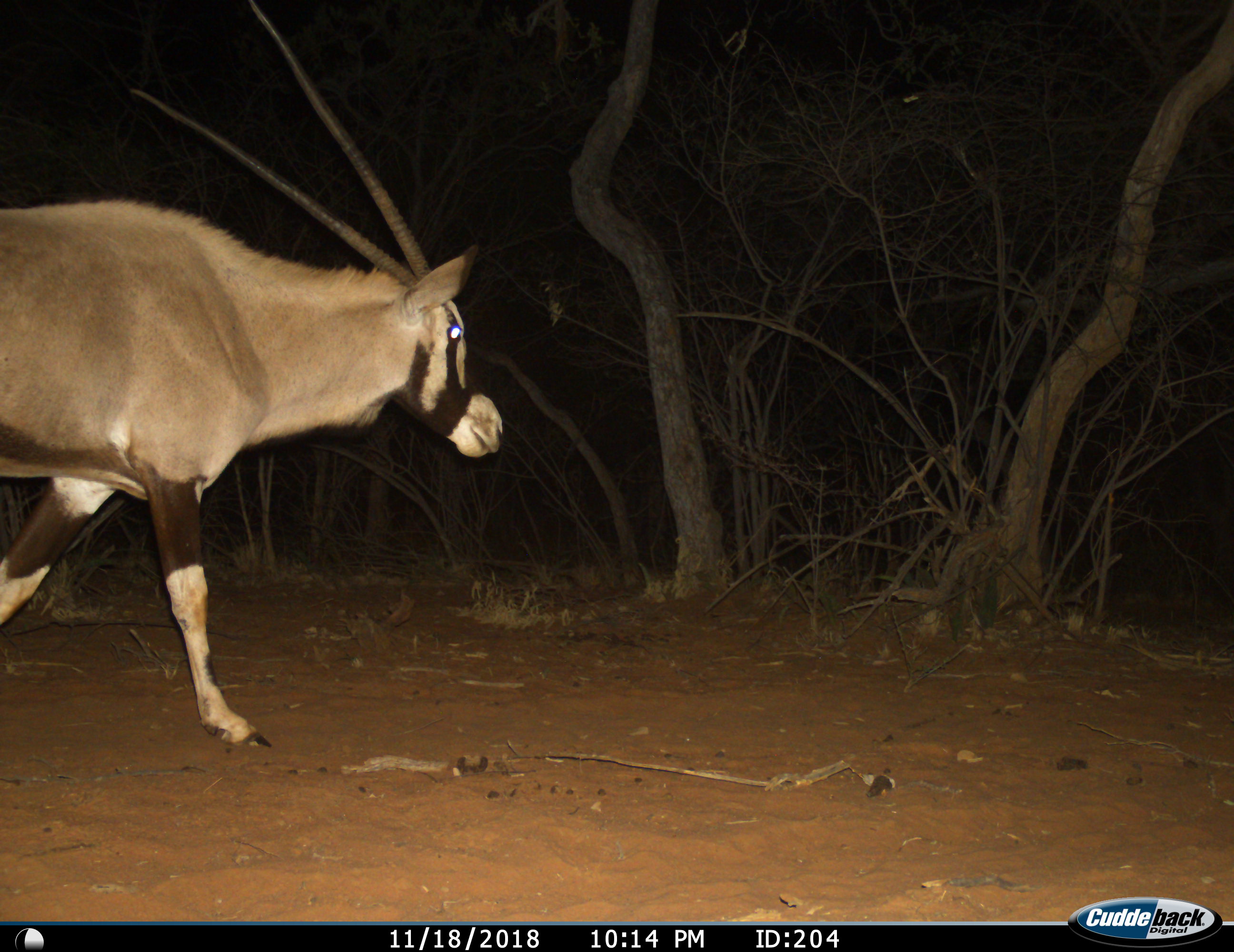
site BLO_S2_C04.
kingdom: Animalia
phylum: Chordata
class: Mammalia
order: Artiodactyla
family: Bovidae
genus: Oryx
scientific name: Oryx gazella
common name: gemsbok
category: oryx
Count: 1.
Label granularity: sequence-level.